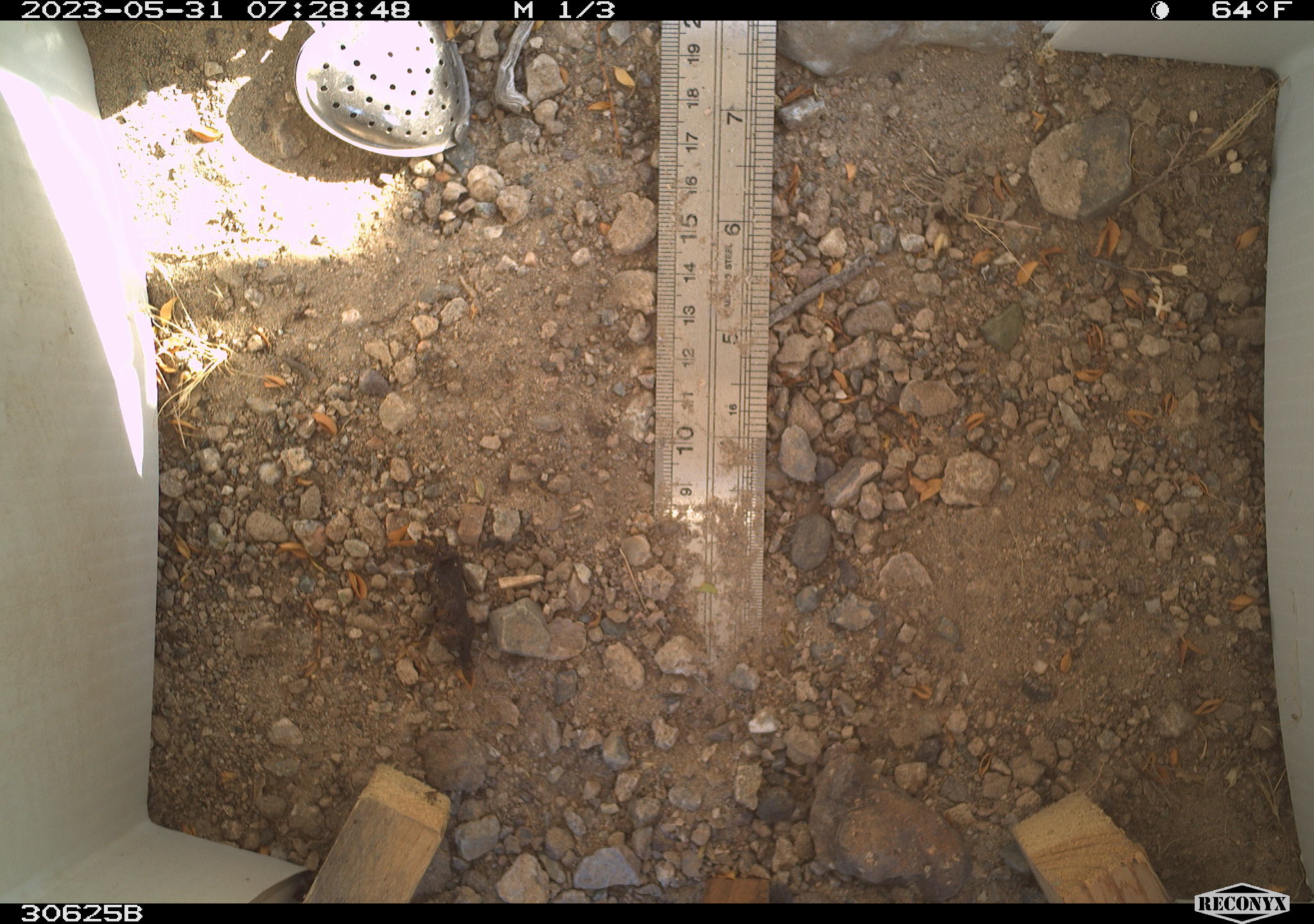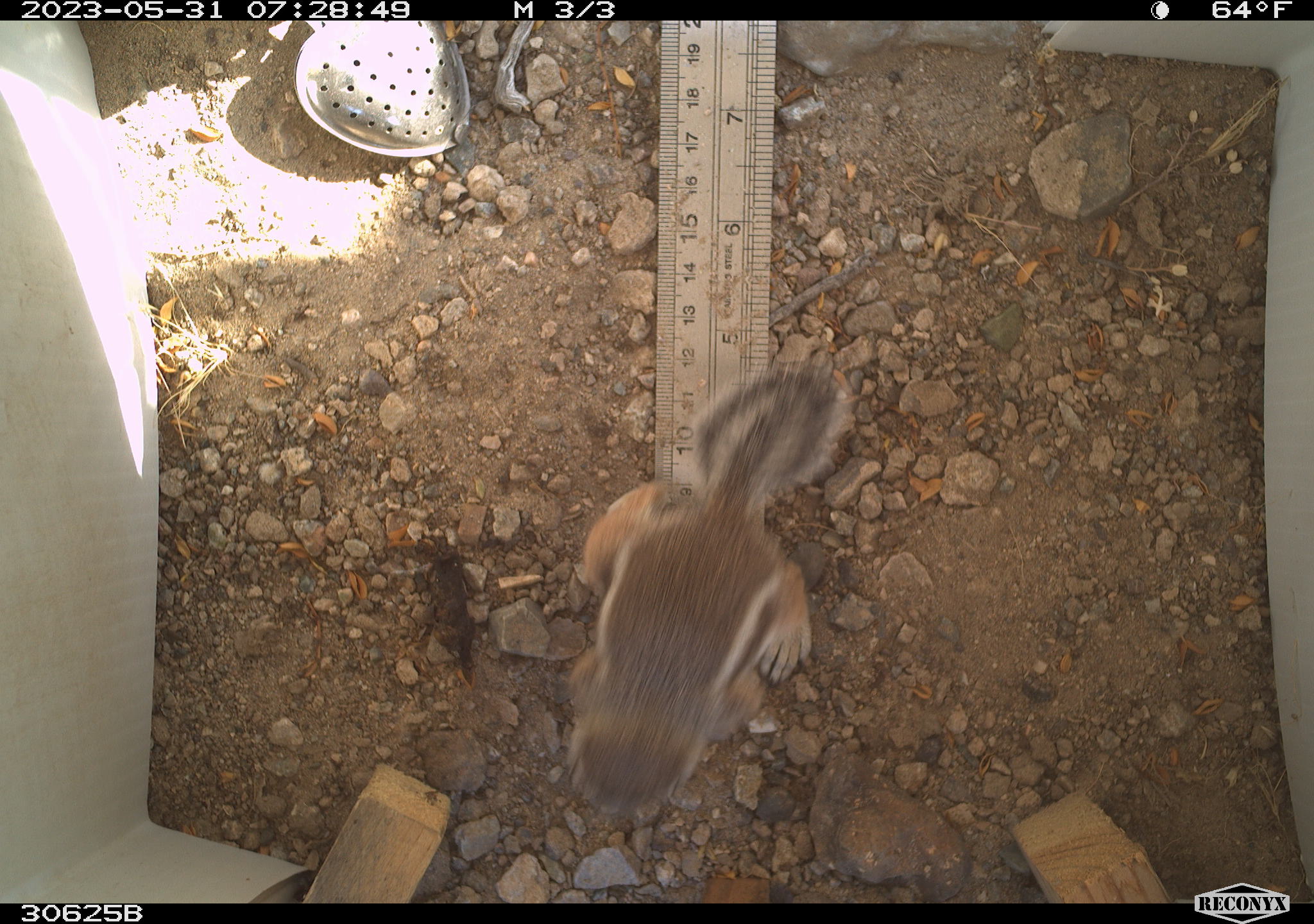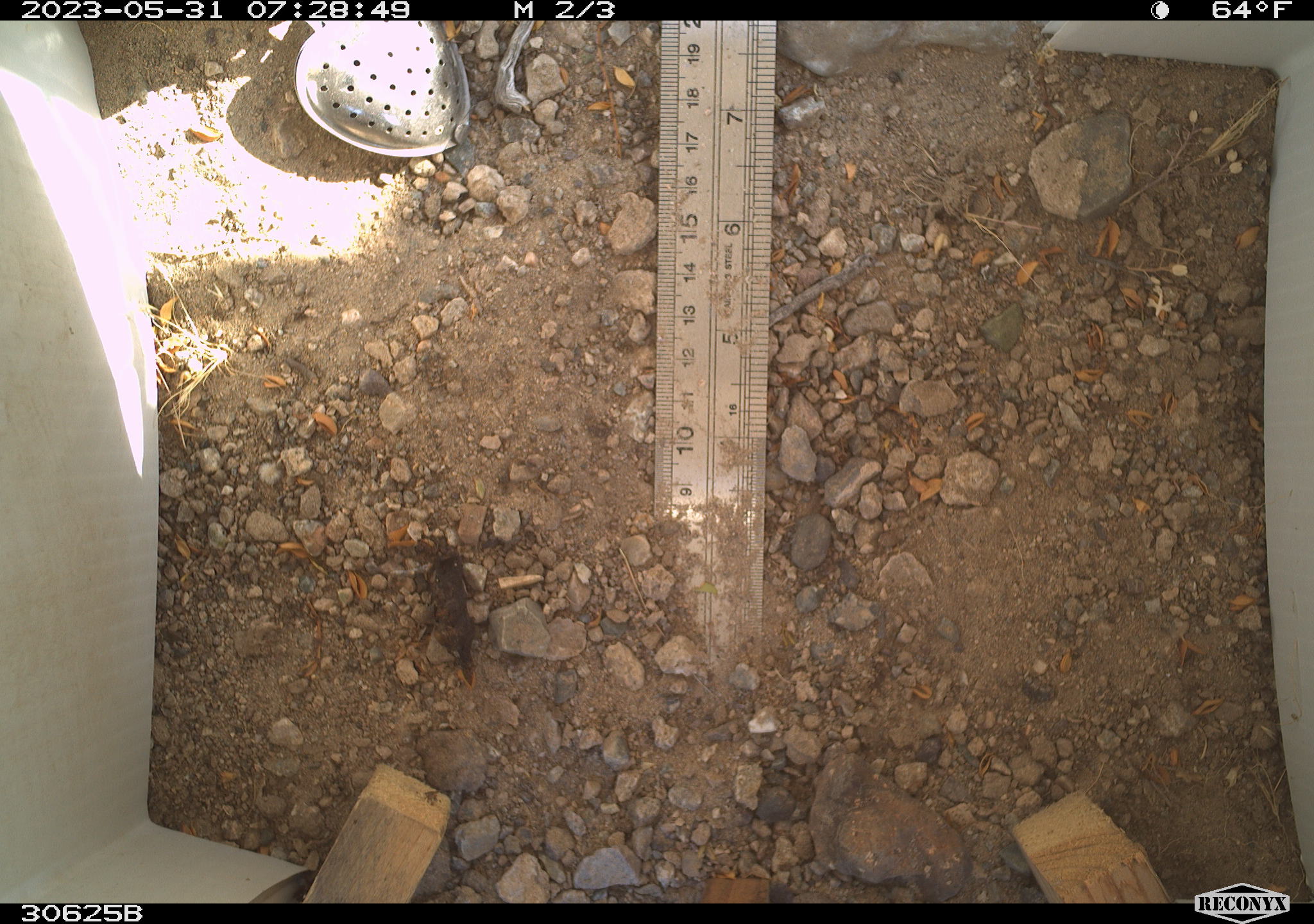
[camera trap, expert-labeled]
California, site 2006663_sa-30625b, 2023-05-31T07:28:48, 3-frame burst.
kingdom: Animalia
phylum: Chordata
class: Mammalia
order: Rodentia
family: Sciuridae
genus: Ammospermophilus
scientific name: Ammospermophilus leucurus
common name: white-tailed antelope squirrel